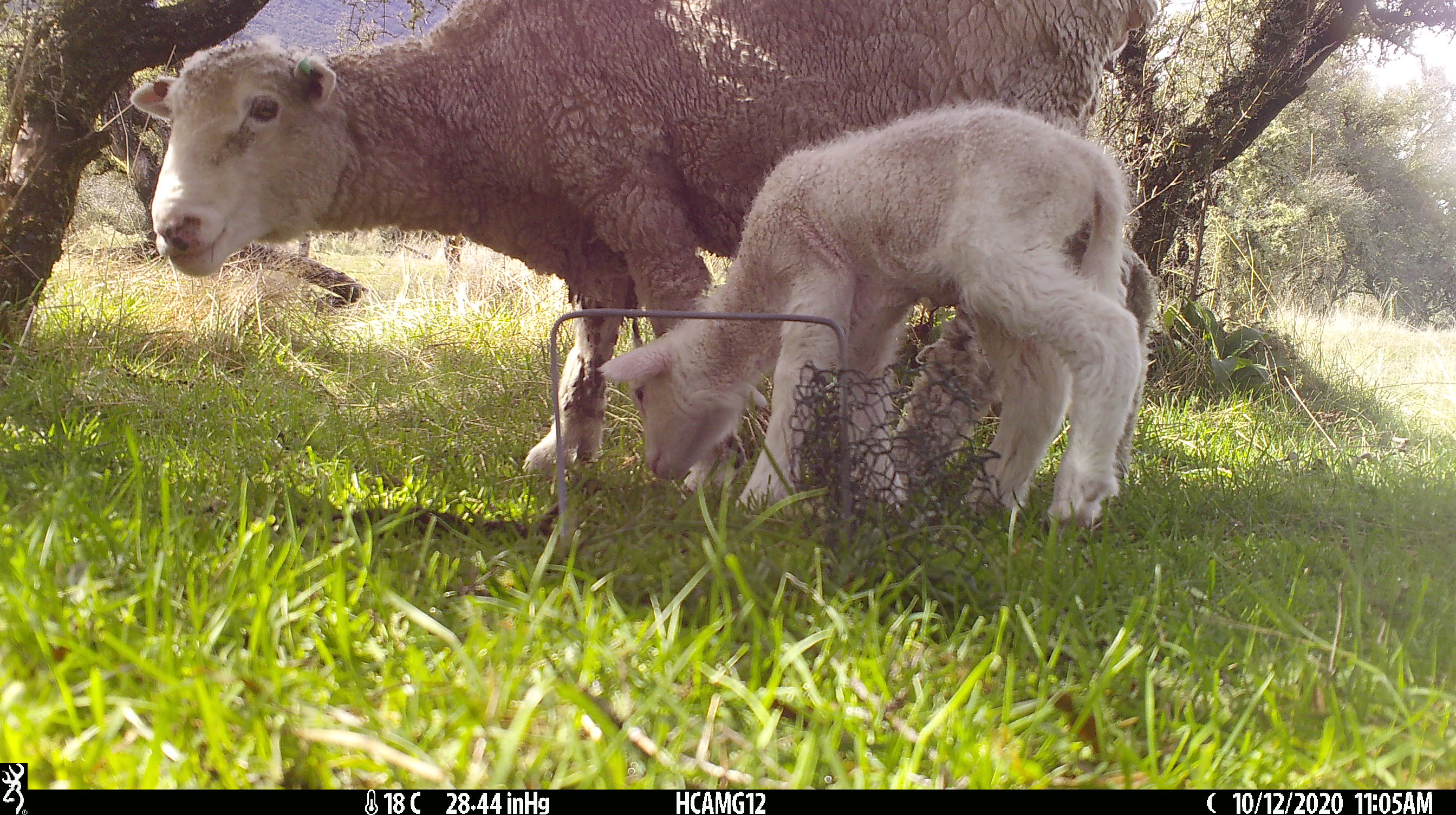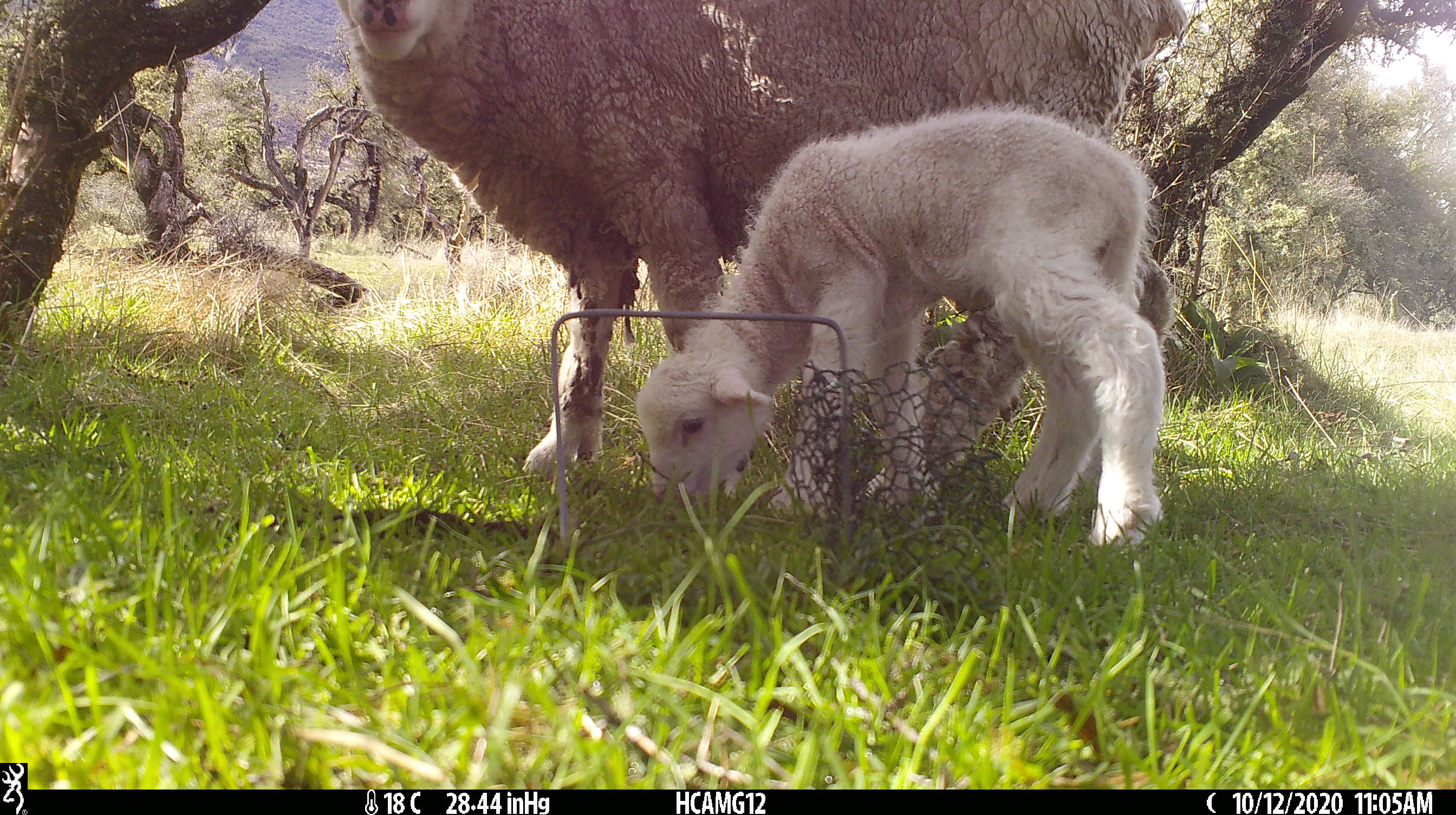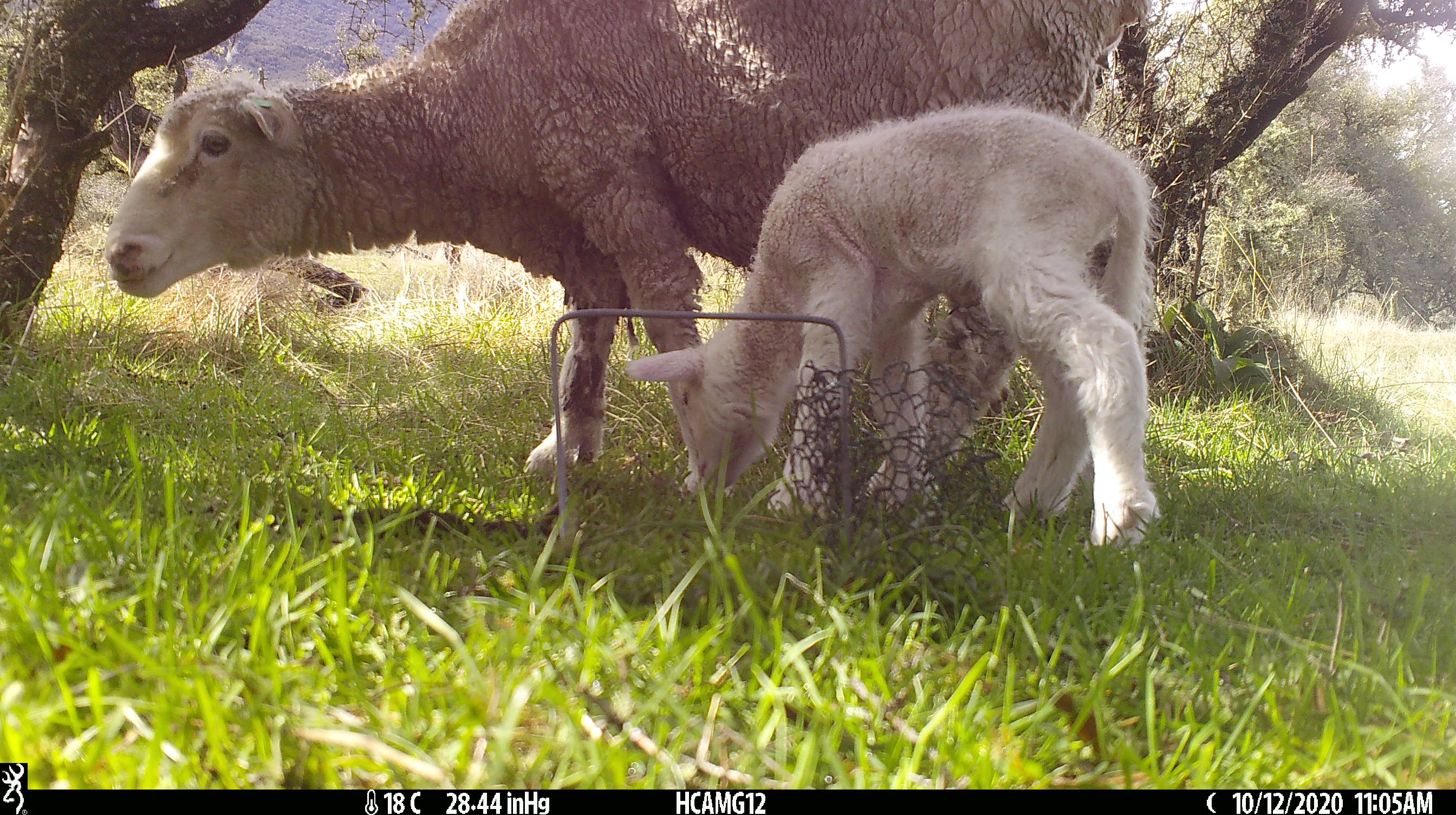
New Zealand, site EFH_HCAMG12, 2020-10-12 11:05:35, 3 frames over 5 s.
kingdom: Animalia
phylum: Chordata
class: Mammalia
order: Artiodactyla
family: Bovidae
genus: Ovis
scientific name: Ovis aries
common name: domestic sheep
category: sheep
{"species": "sheep (domestic sheep) (Ovis aries)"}